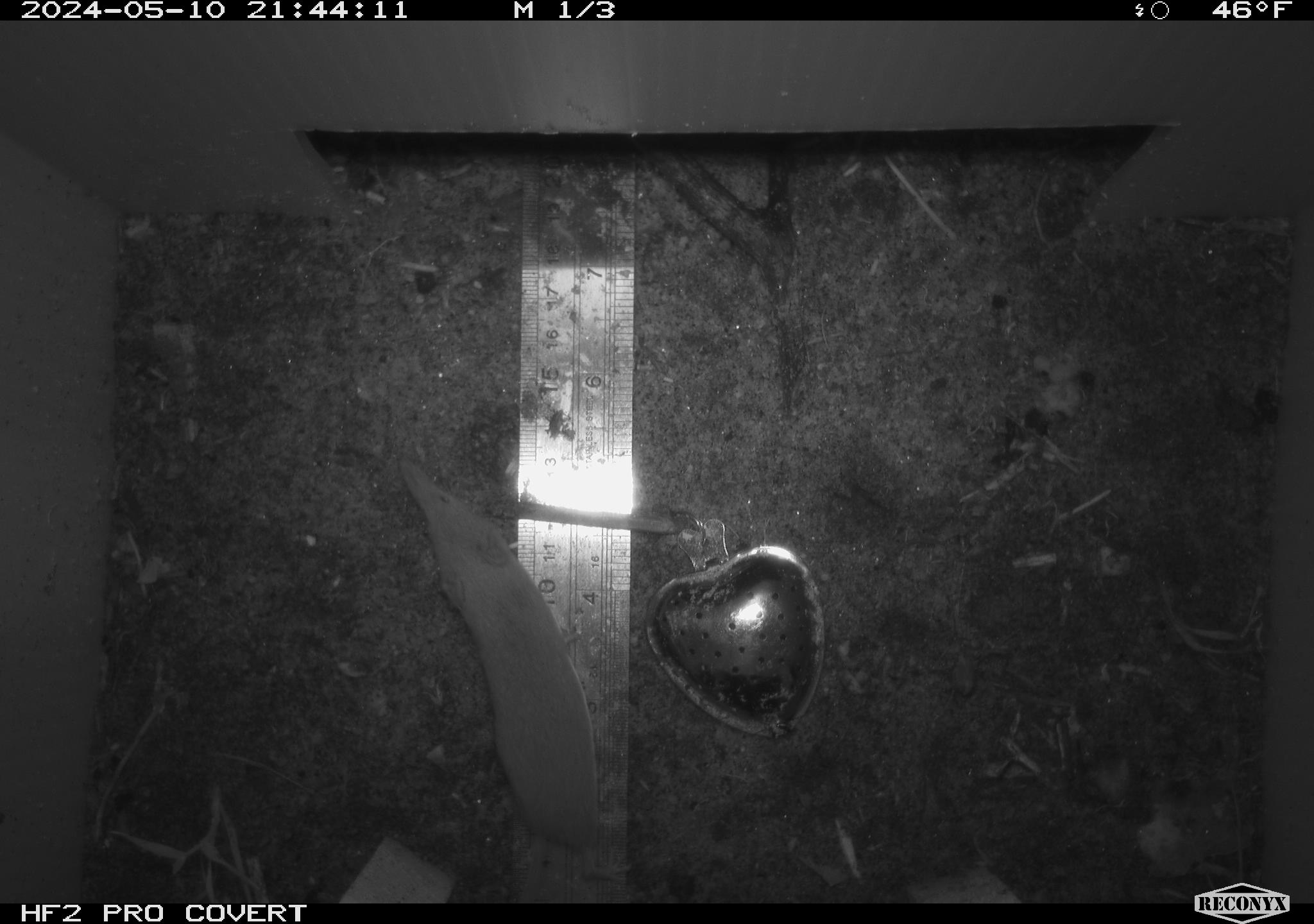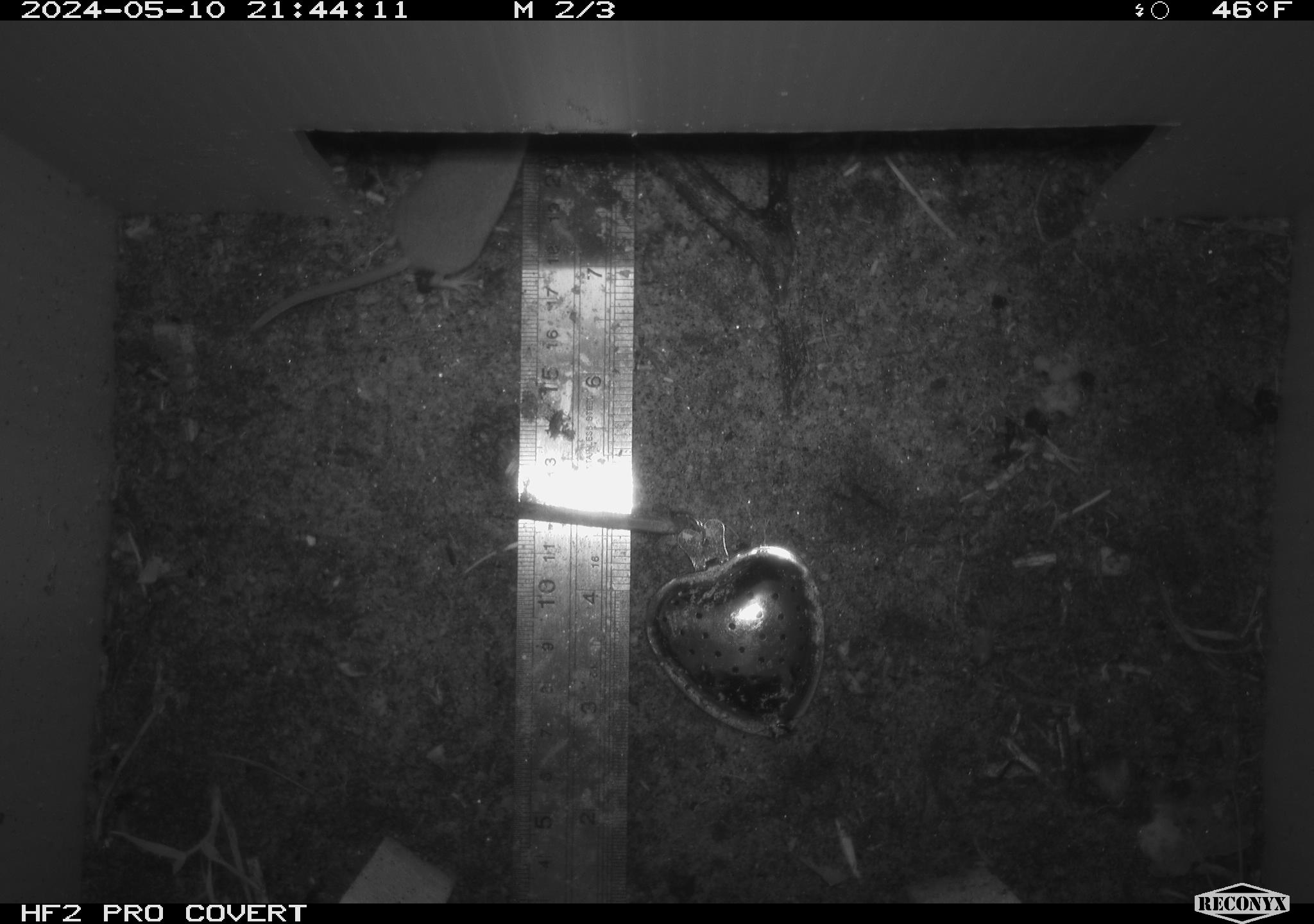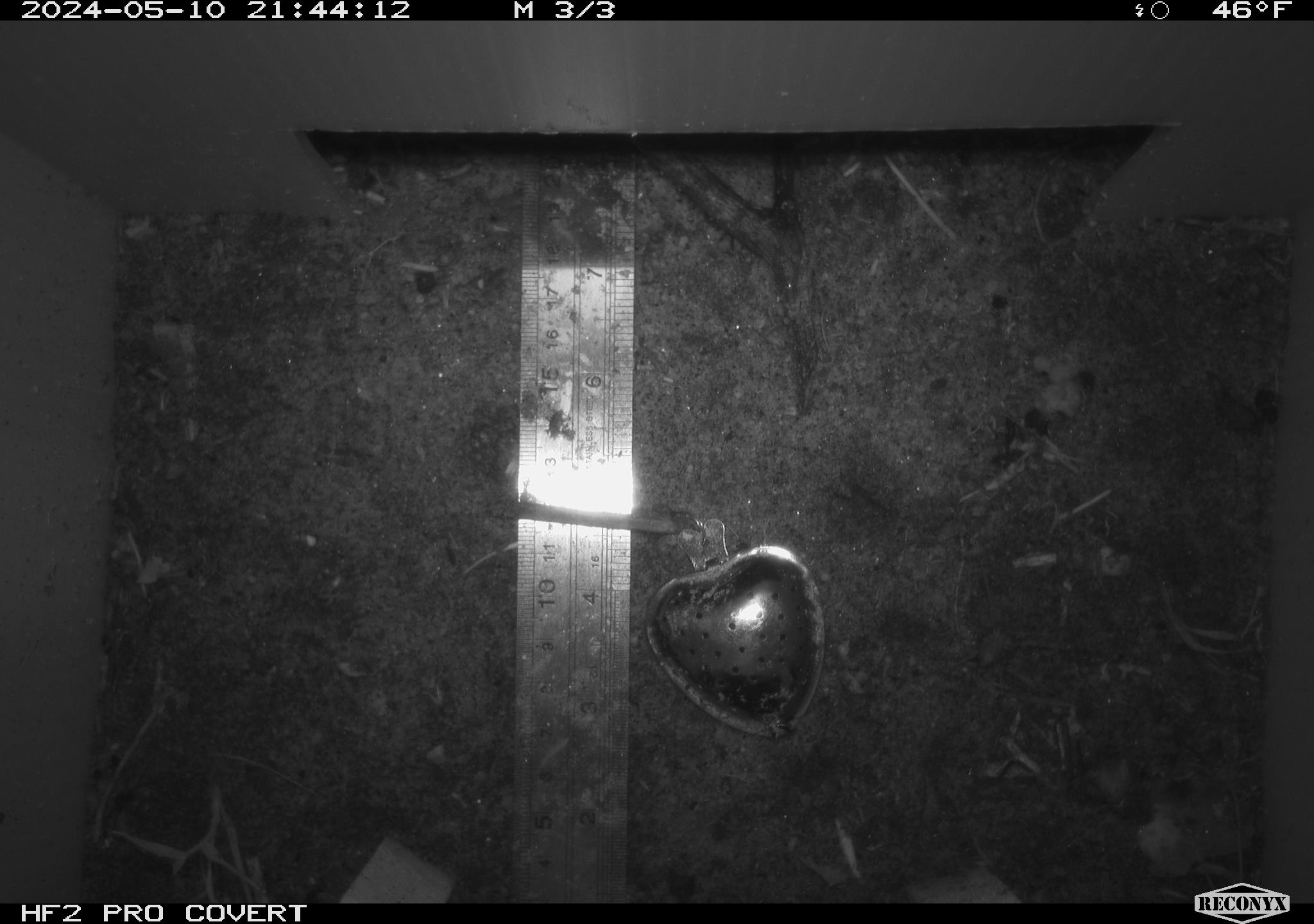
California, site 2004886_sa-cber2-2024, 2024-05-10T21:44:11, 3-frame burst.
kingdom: Animalia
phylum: Chordata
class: Mammalia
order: Rodentia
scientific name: Rodentia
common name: mouse species